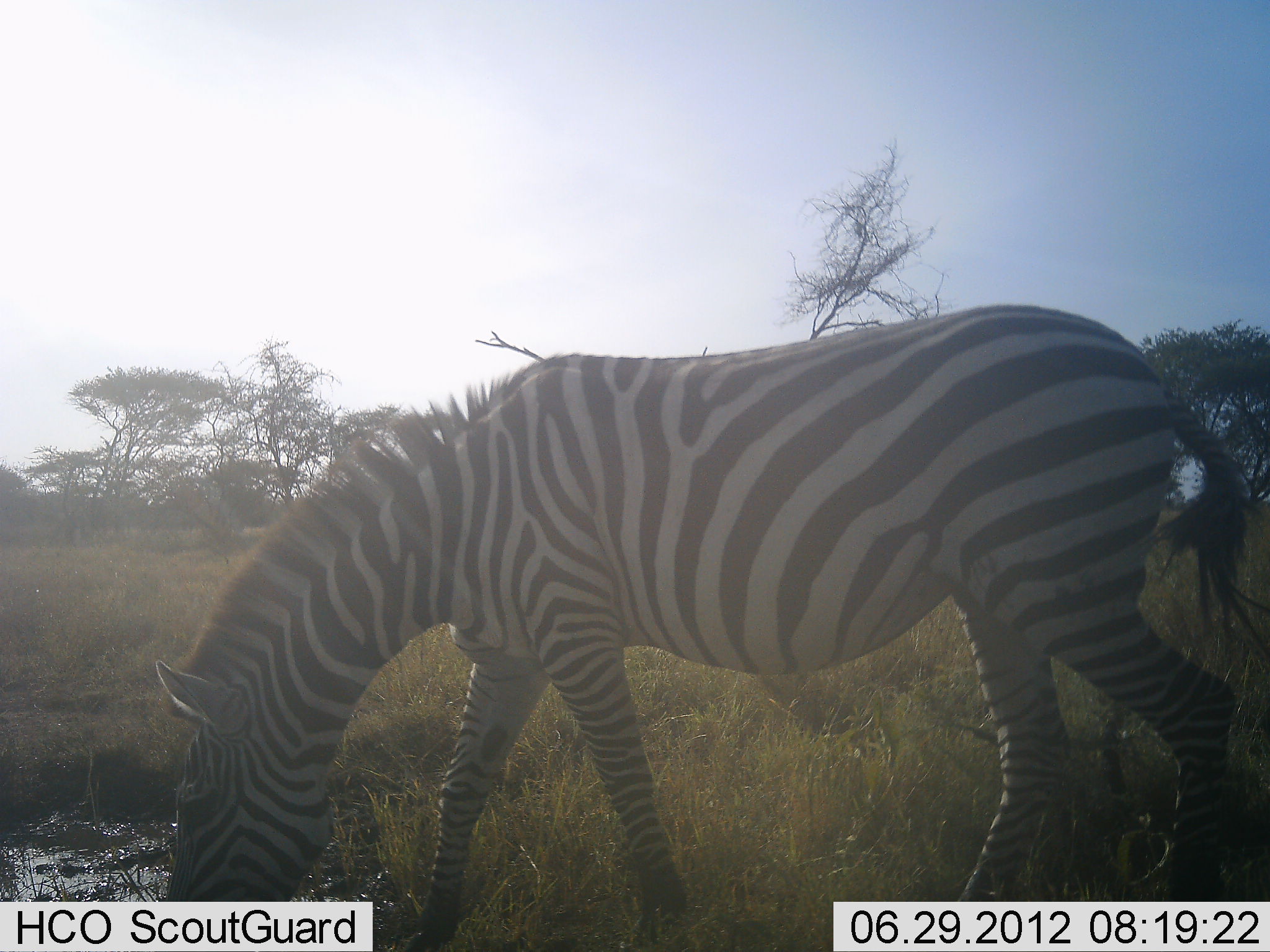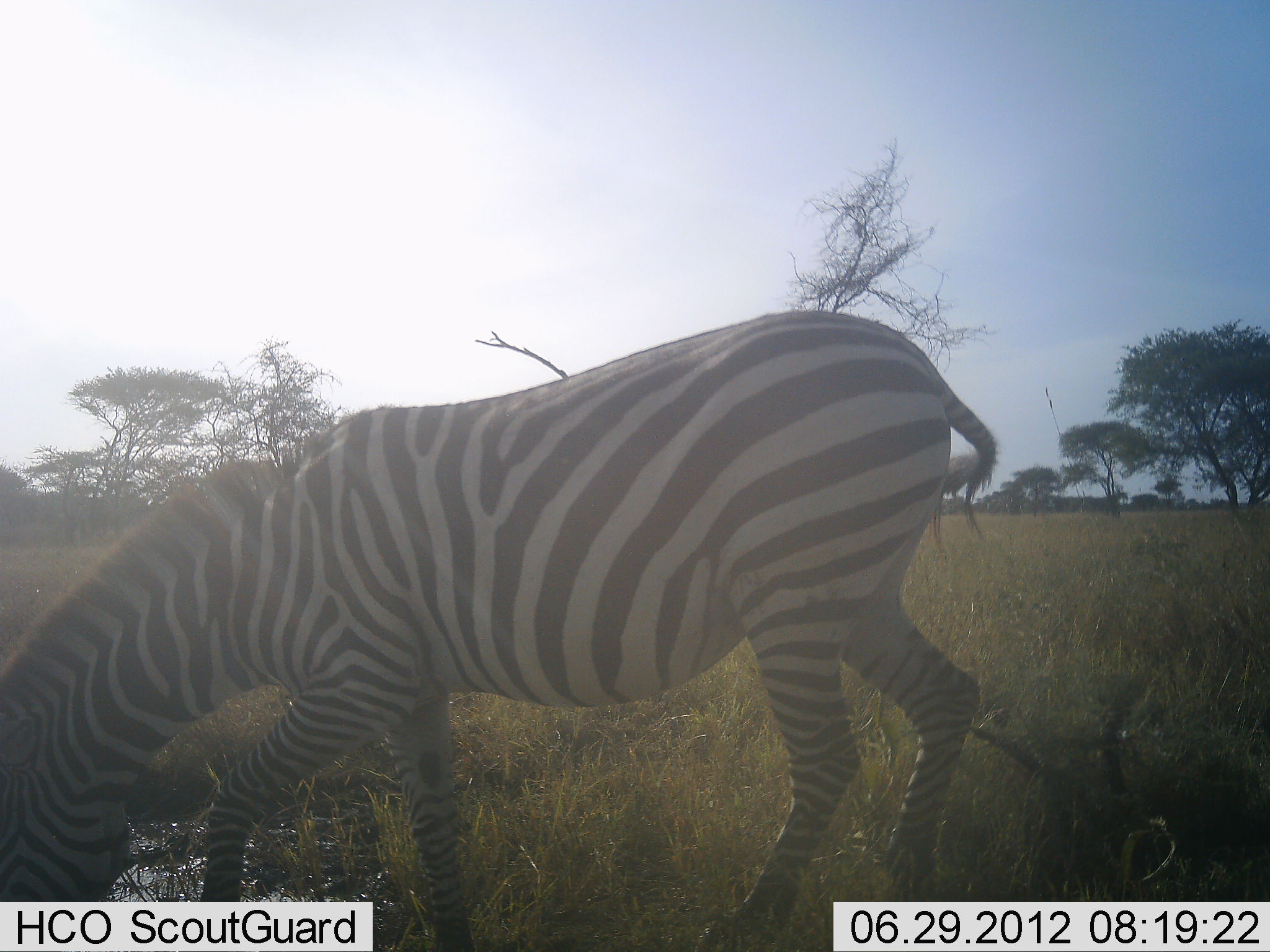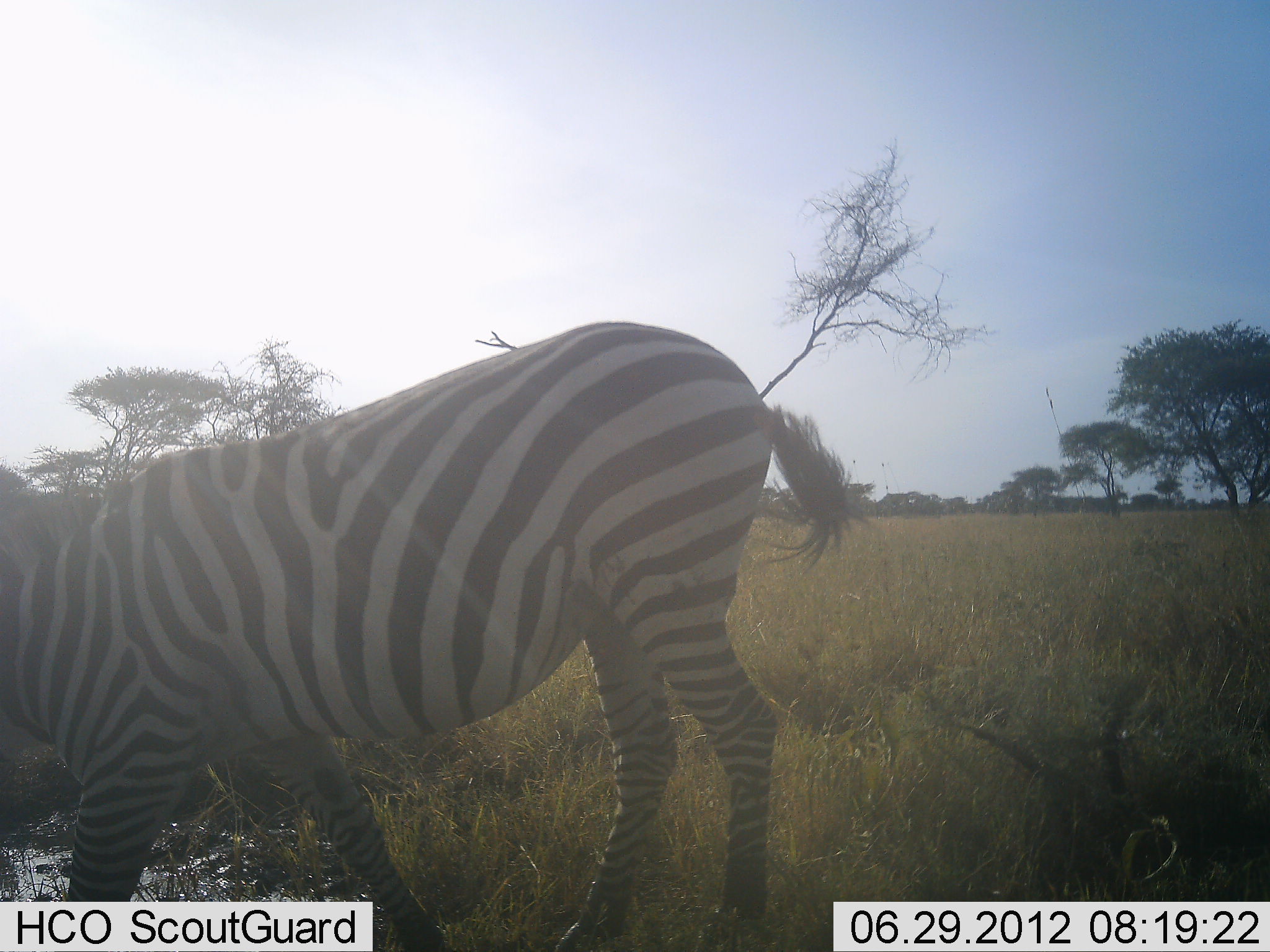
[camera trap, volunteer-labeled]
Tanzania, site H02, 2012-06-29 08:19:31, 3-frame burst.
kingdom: Animalia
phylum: Chordata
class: Mammalia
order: Perissodactyla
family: Equidae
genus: Equus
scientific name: Equus quagga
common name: plains zebra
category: zebra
Zebra (plains zebra) (Equus quagga), count 1. Behavior (volunteer vote fractions): standing 10%, resting 0%, moving 60%, interacting 10%. Young present (vote fraction): 0%. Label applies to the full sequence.